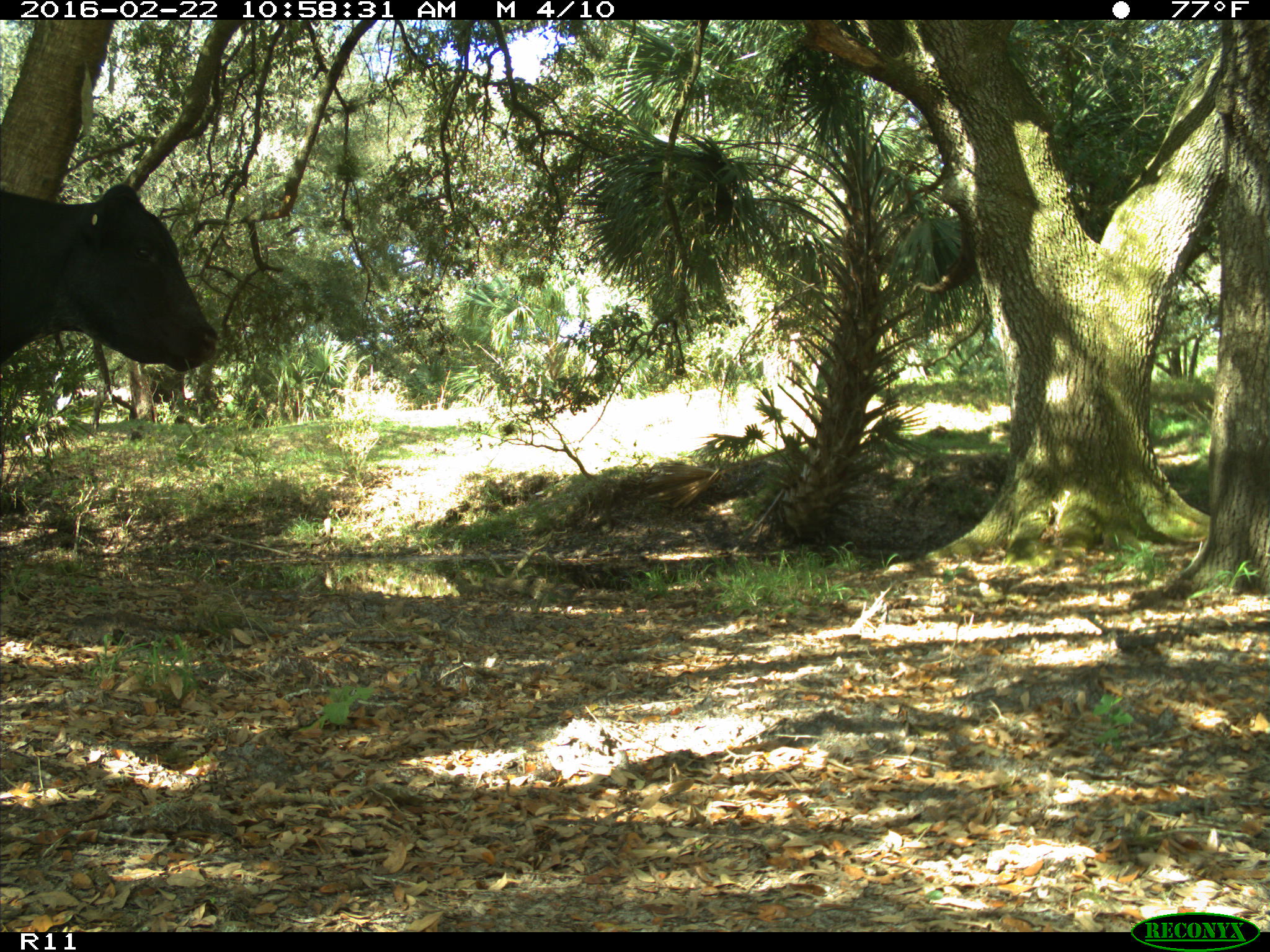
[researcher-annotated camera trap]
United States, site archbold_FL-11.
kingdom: Animalia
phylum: Chordata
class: Mammalia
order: Artiodactyla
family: Bovidae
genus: Bos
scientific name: Bos taurus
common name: domestic cow